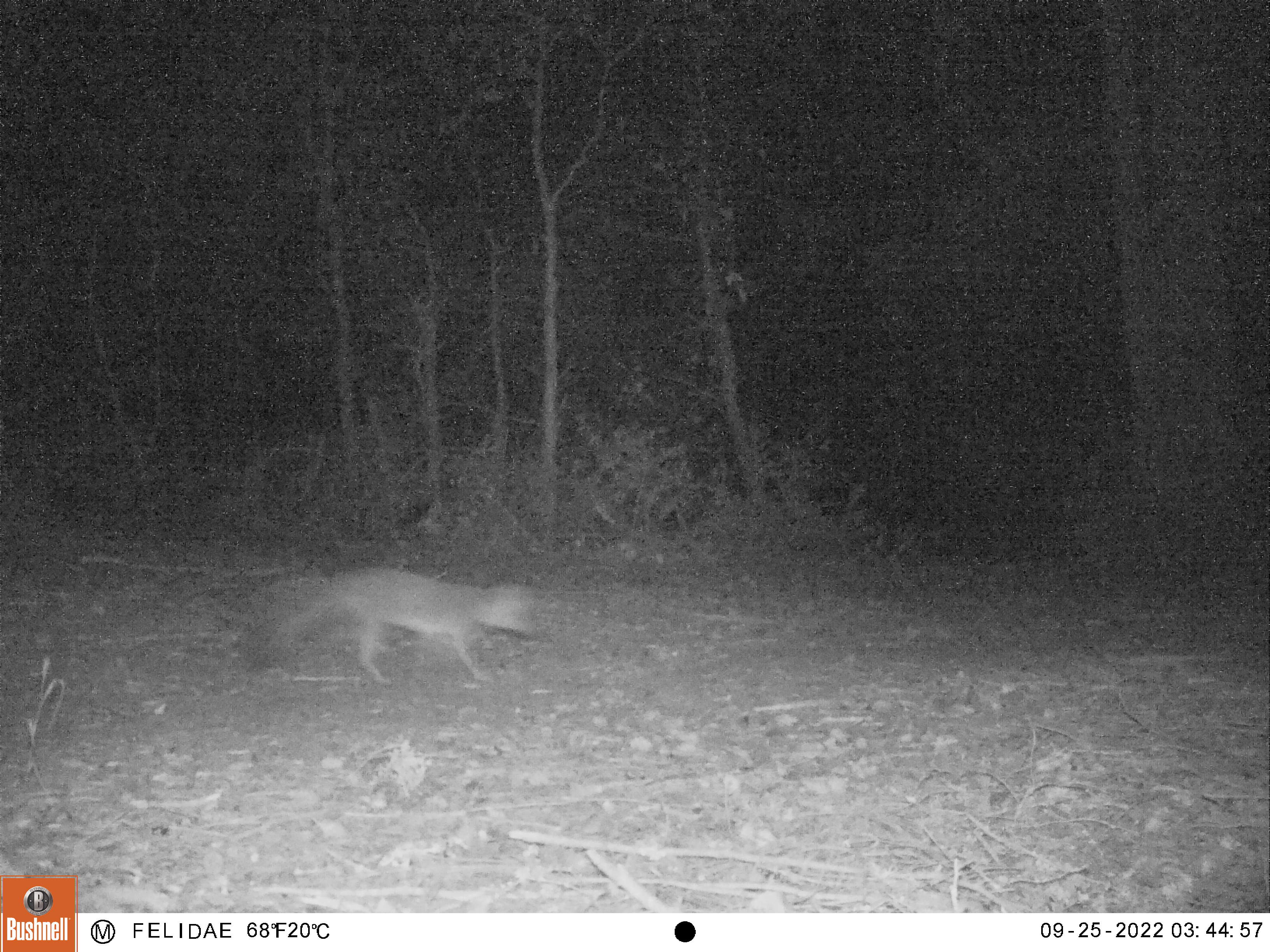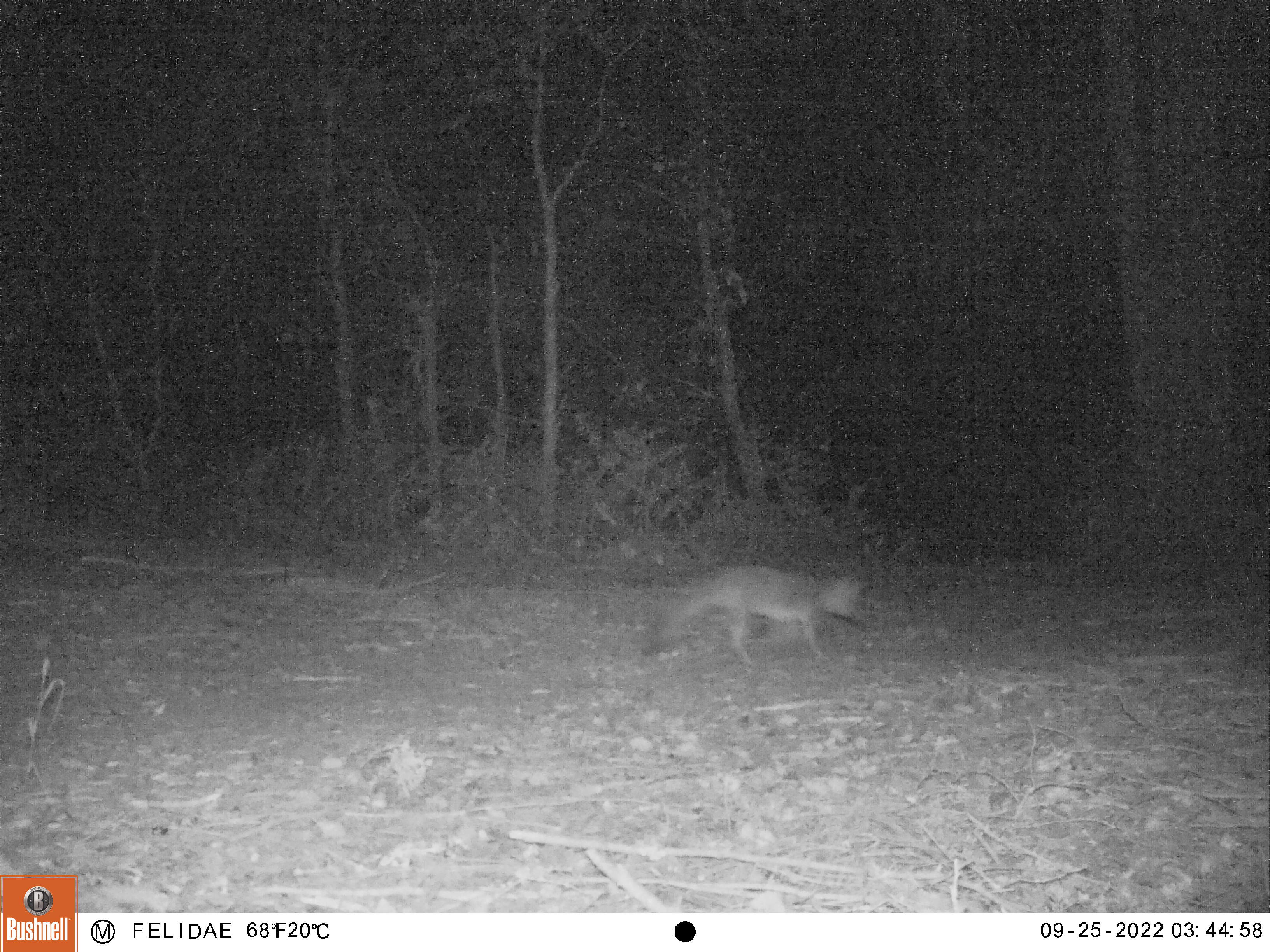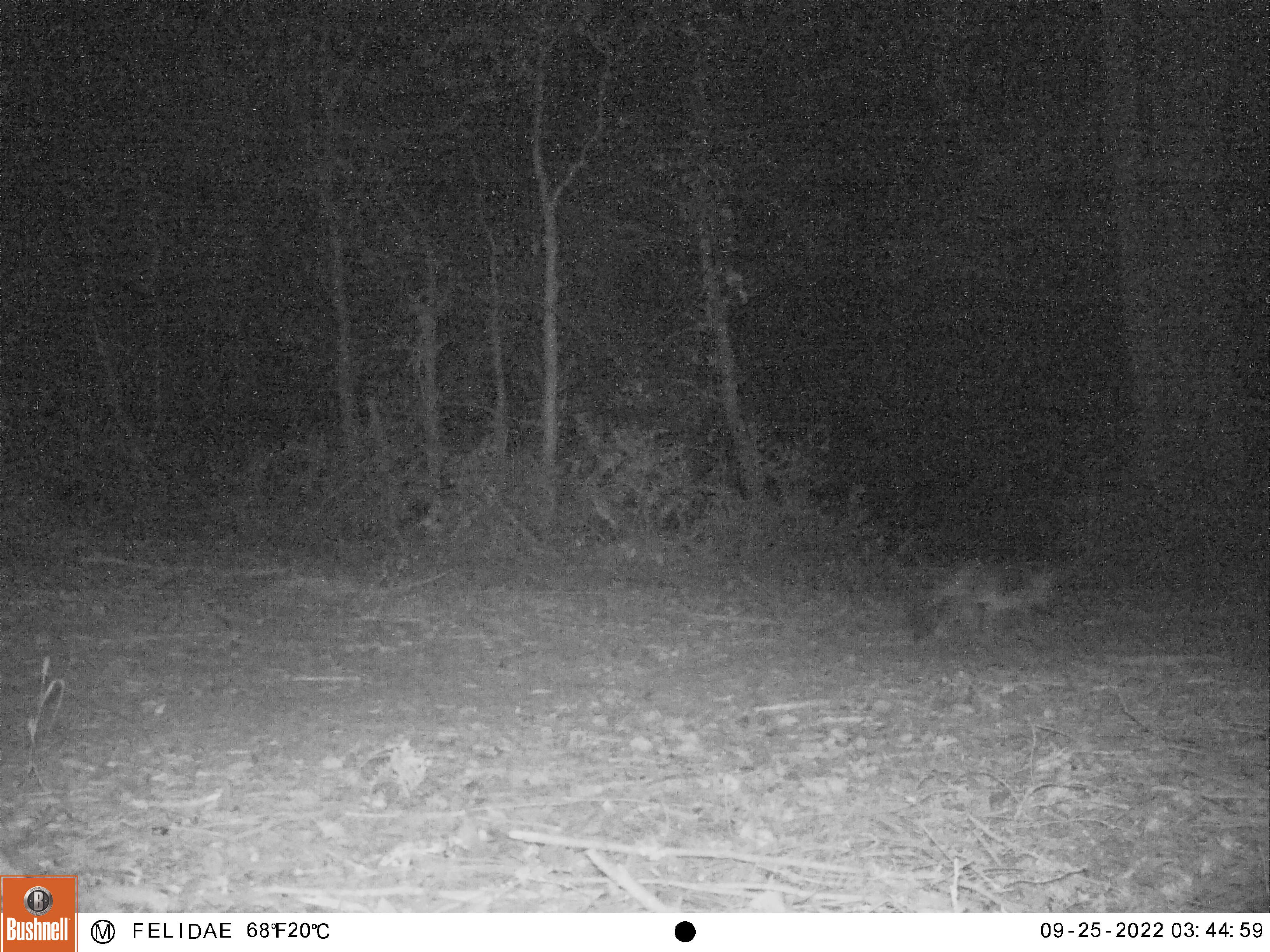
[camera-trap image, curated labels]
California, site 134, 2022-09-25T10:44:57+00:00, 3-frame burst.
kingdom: Animalia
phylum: Chordata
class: Mammalia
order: Carnivora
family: Canidae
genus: Urocyon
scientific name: Urocyon cinereoargenteus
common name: gray fox